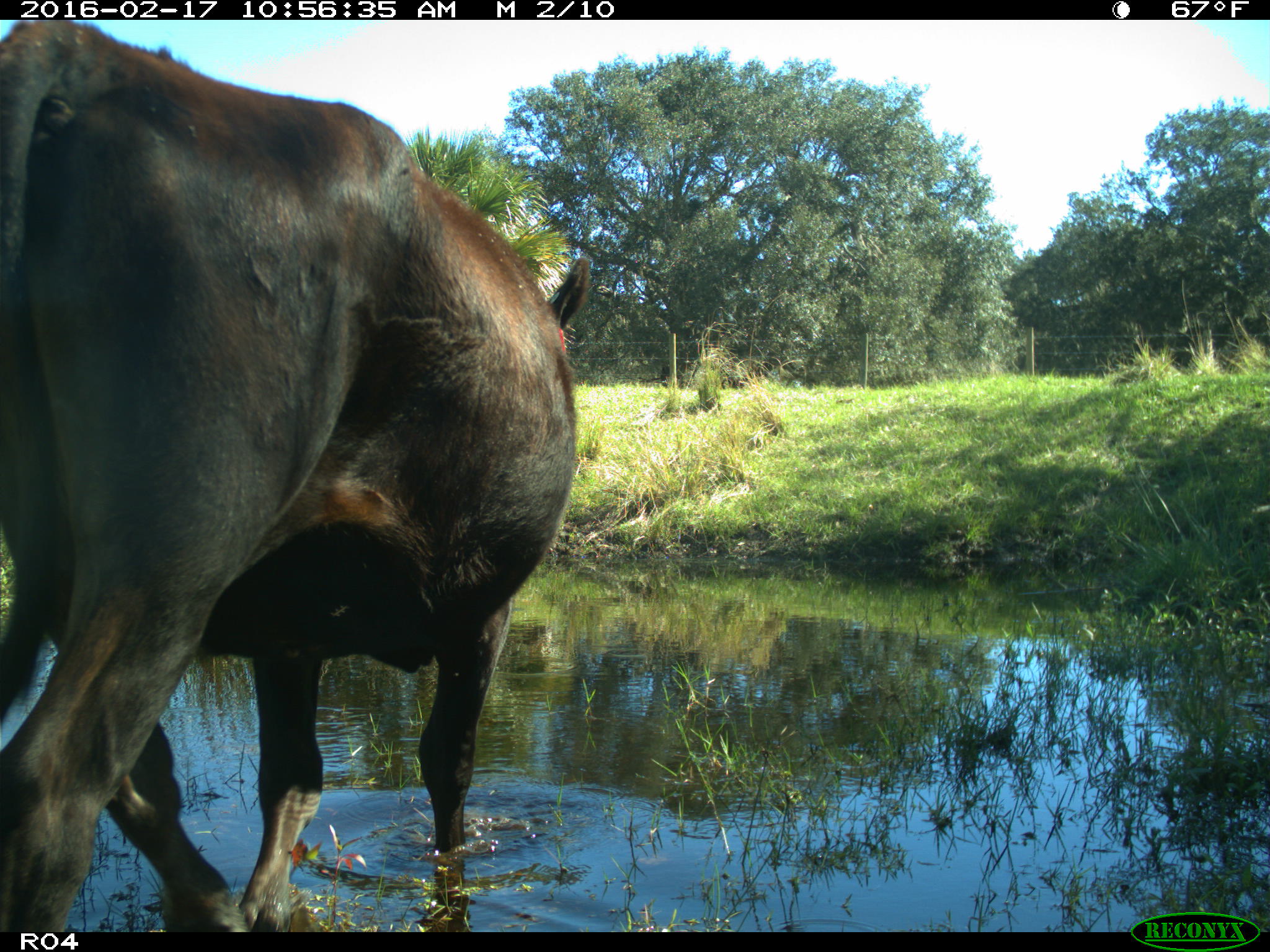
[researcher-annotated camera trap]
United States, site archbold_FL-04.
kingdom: Animalia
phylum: Chordata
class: Mammalia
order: Artiodactyla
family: Bovidae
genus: Bos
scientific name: Bos taurus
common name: domestic cow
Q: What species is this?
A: Bos taurus (domestic cow).